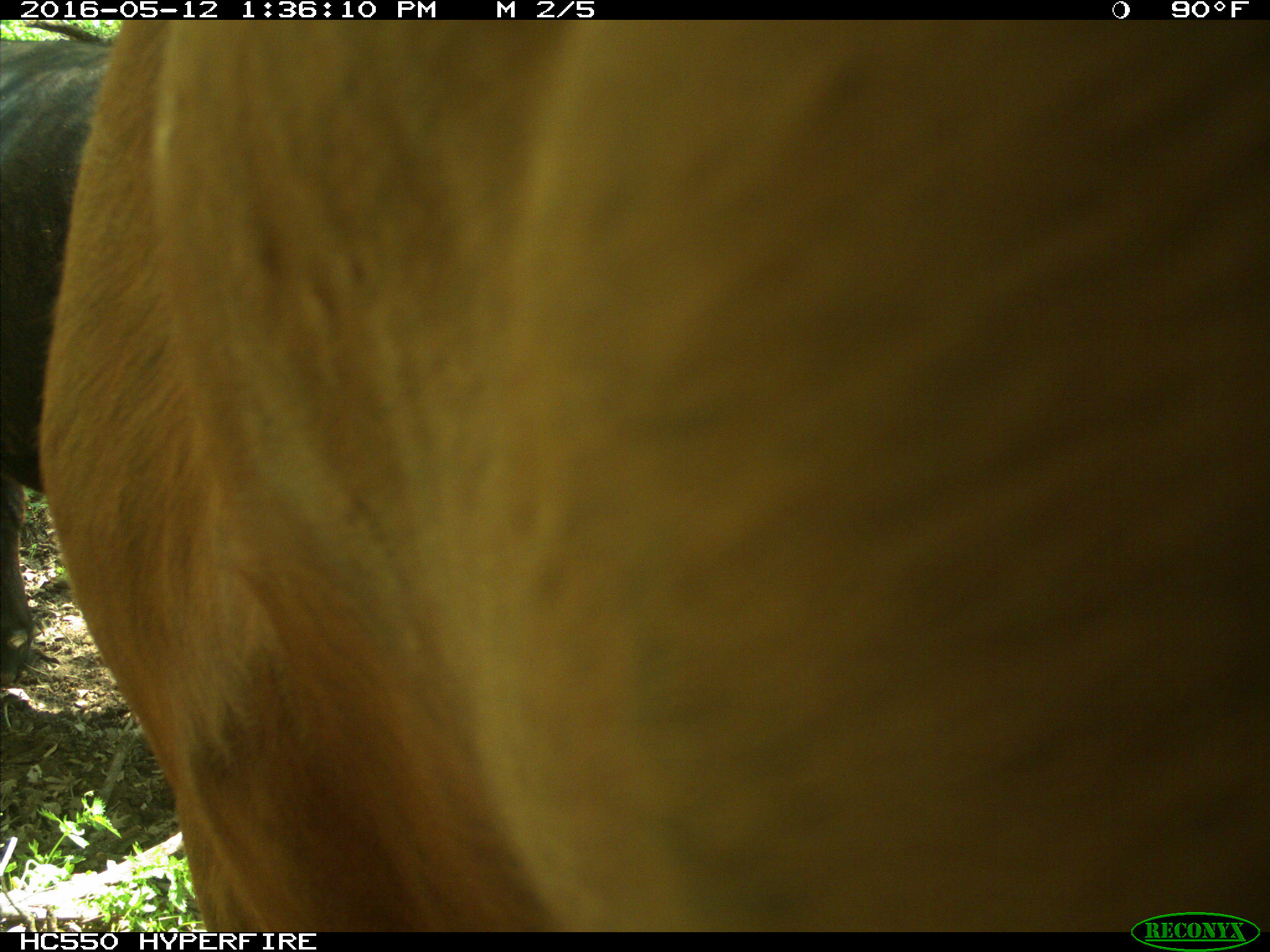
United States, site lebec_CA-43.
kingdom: Animalia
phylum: Chordata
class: Mammalia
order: Artiodactyla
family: Bovidae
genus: Bos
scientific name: Bos taurus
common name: domestic cow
Bos taurus (domestic cow).